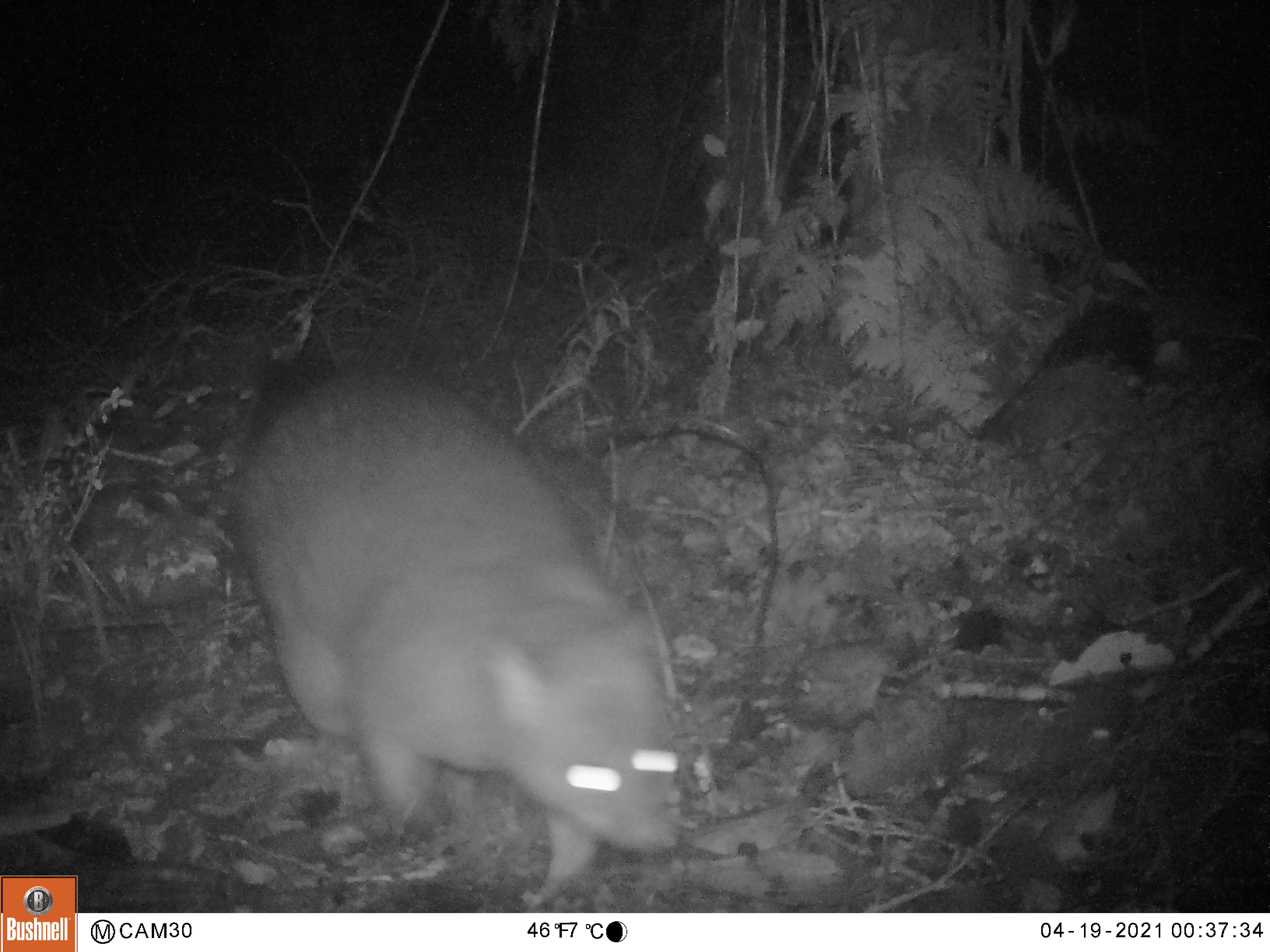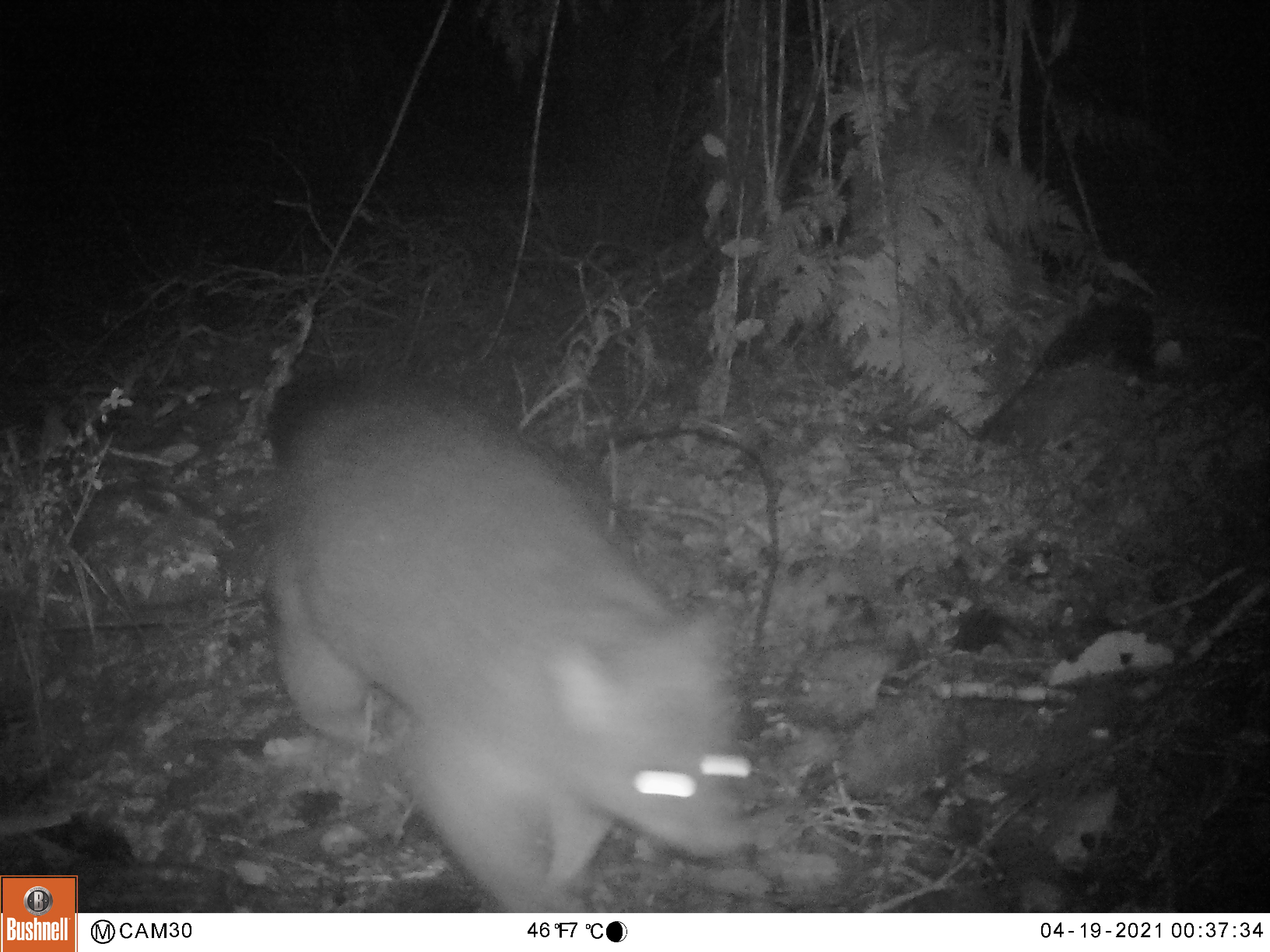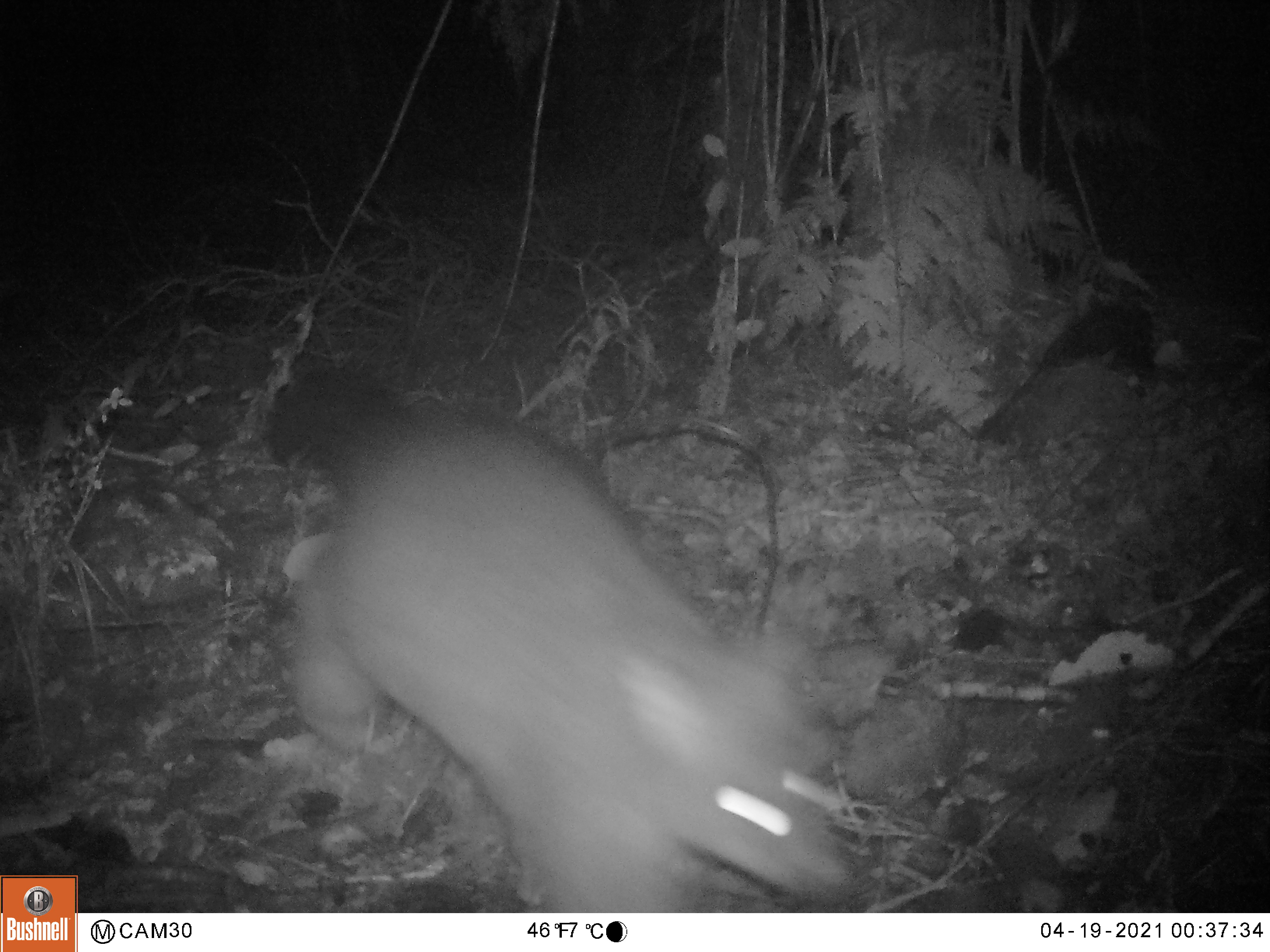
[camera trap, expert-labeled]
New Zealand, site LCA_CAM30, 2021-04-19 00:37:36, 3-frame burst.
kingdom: Animalia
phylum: Chordata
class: Mammalia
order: Diprotodontia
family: Phalangeridae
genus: Trichosurus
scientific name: Trichosurus vulpecula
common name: common brushtail possum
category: possum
Possum (common brushtail possum) (Trichosurus vulpecula).